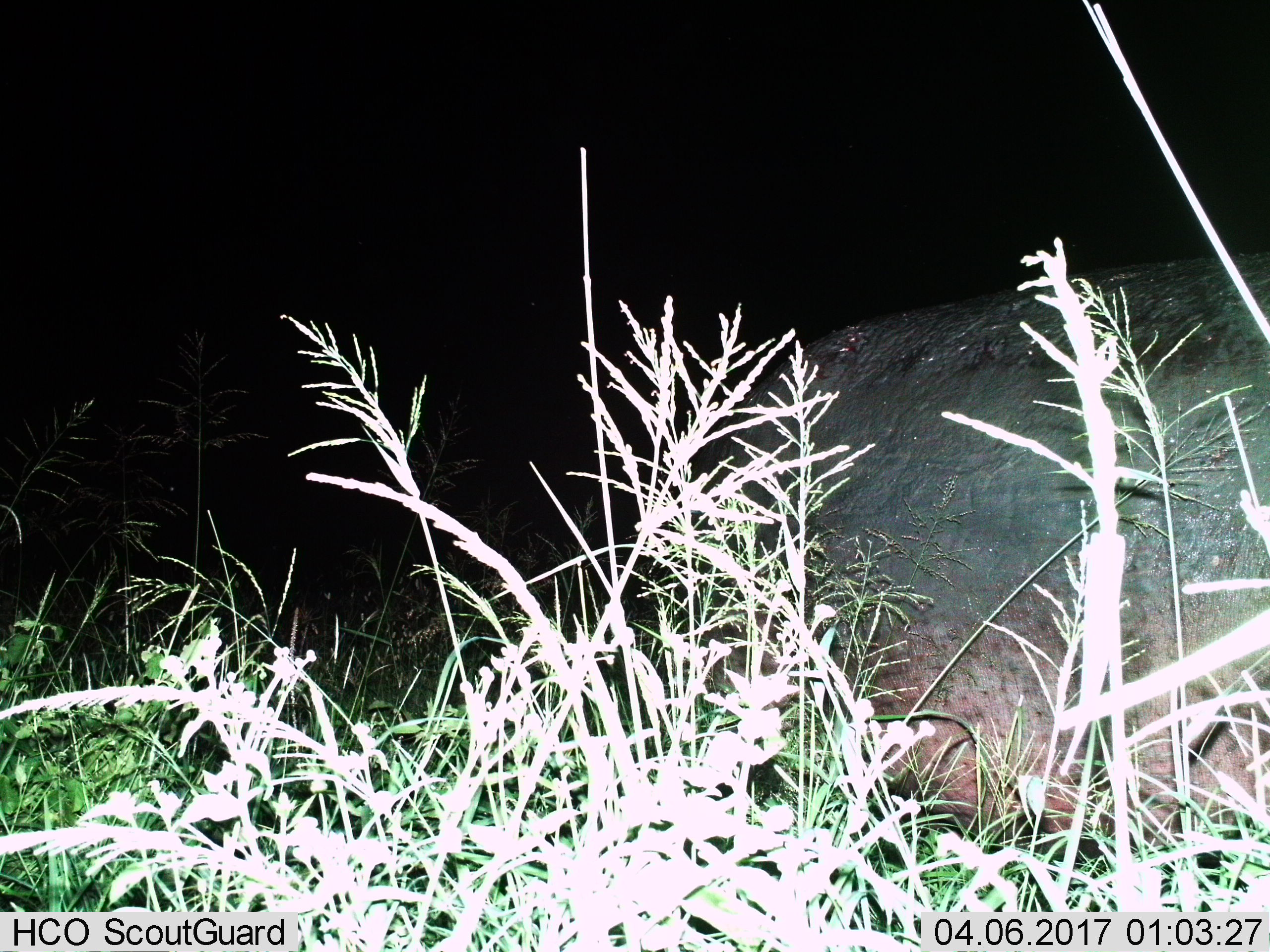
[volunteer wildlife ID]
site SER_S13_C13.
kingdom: Animalia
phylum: Chordata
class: Mammalia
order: Artiodactyla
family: Hippopotamidae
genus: Hippopotamus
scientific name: Hippopotamus amphibius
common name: hippopotamus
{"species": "hippopotamus (Hippopotamus amphibius)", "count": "1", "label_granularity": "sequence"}